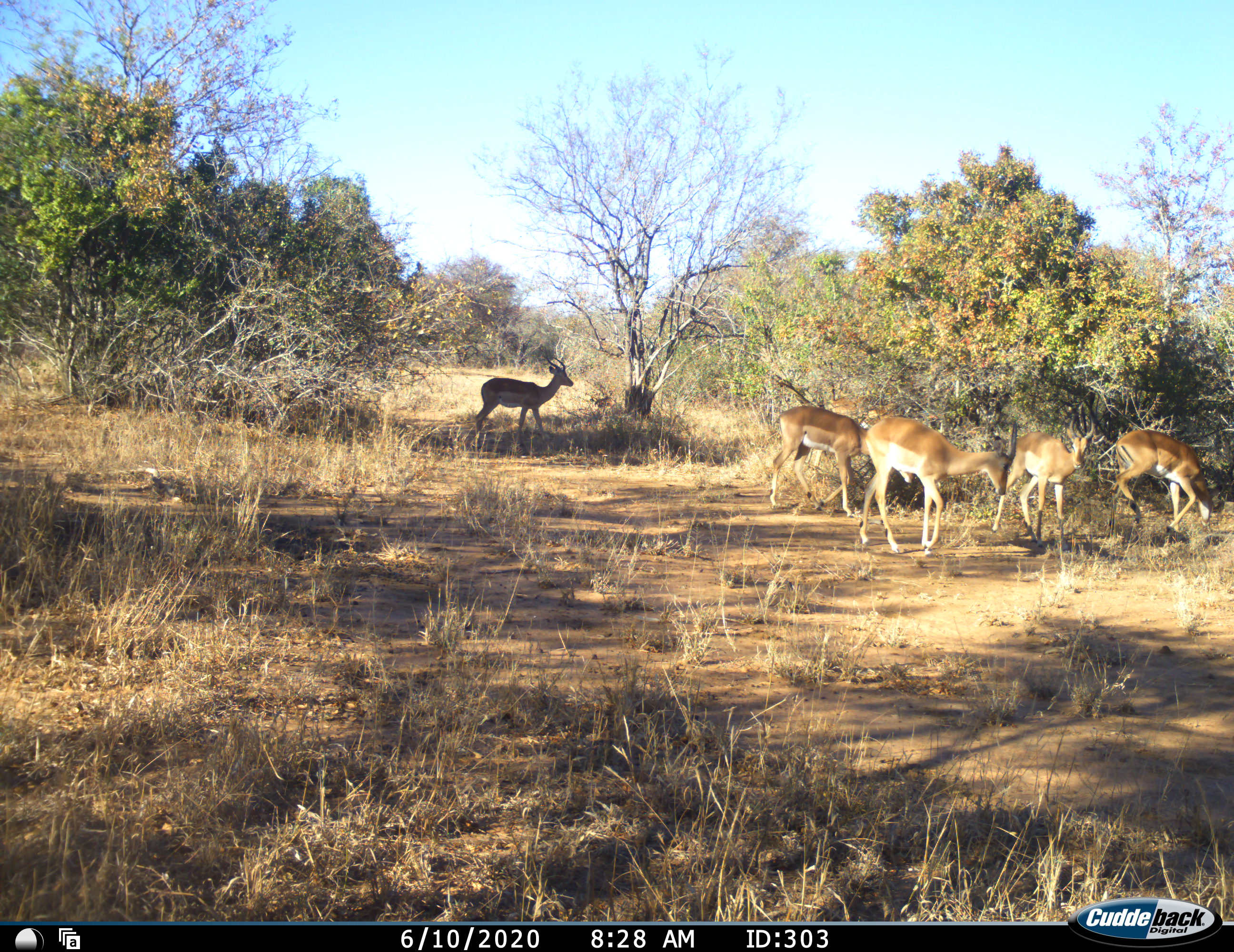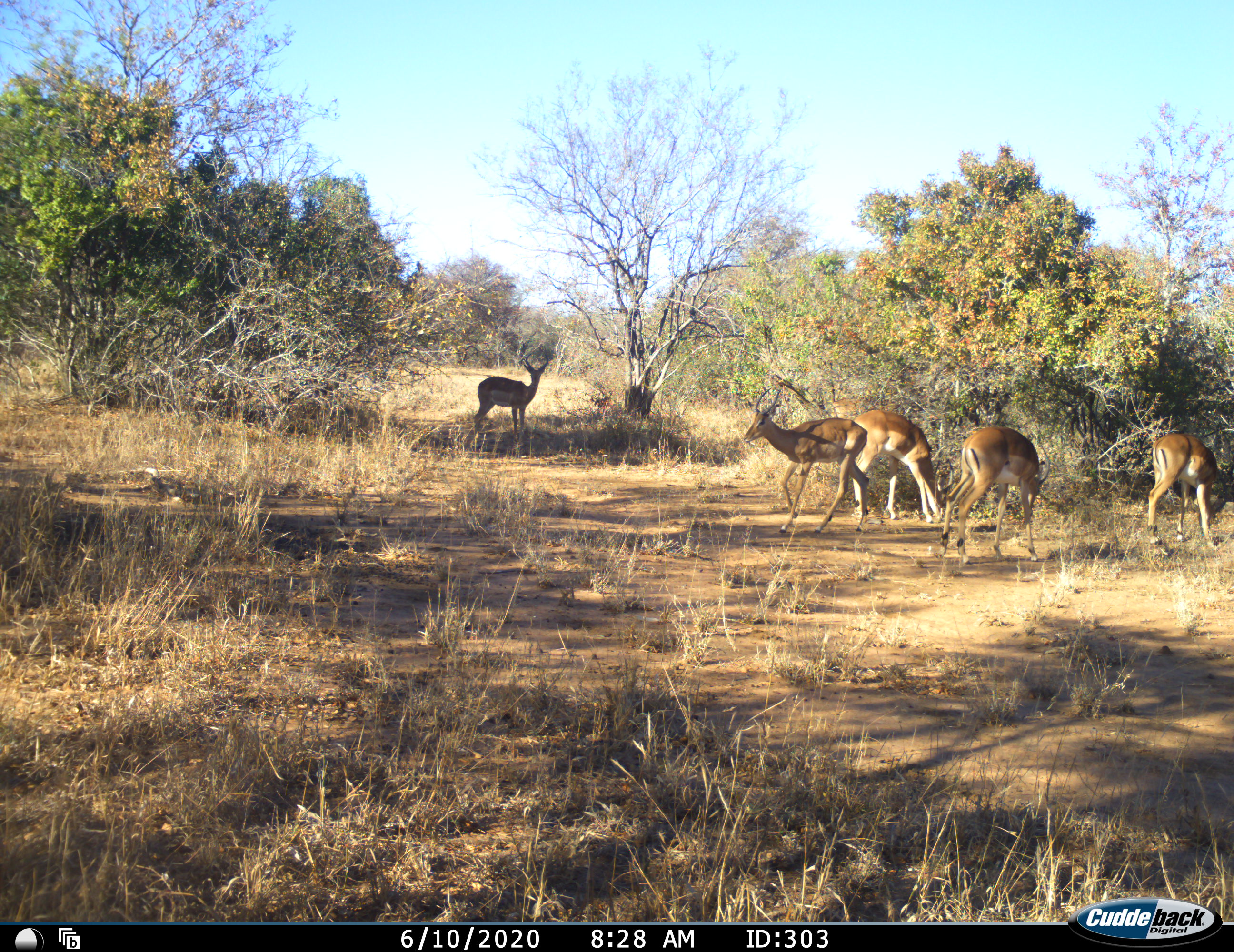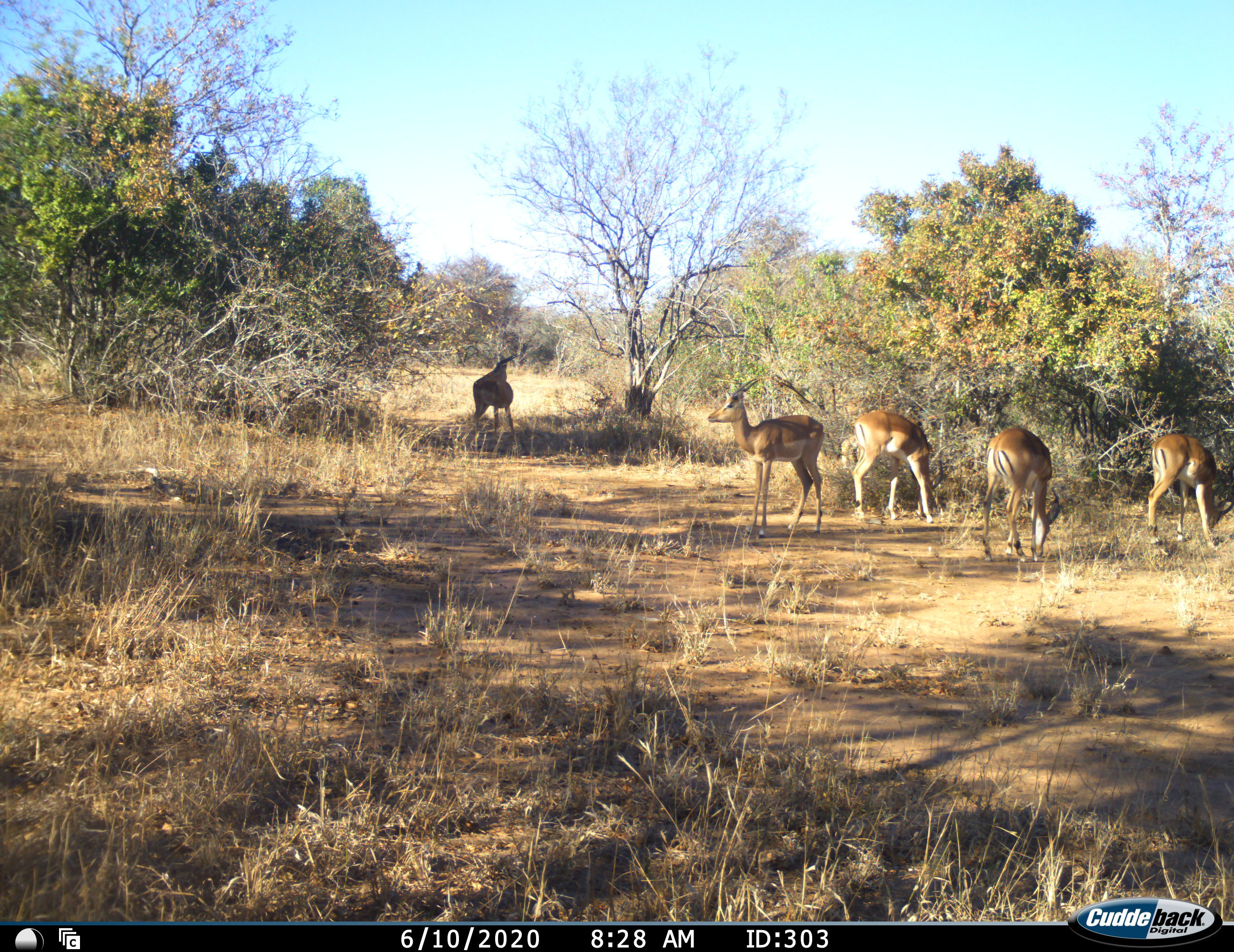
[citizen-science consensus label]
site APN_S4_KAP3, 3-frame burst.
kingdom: Animalia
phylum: Chordata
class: Mammalia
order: Artiodactyla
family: Bovidae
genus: Aepyceros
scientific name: Aepyceros melampus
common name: impala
Impala (Aepyceros melampus), count 5. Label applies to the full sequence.